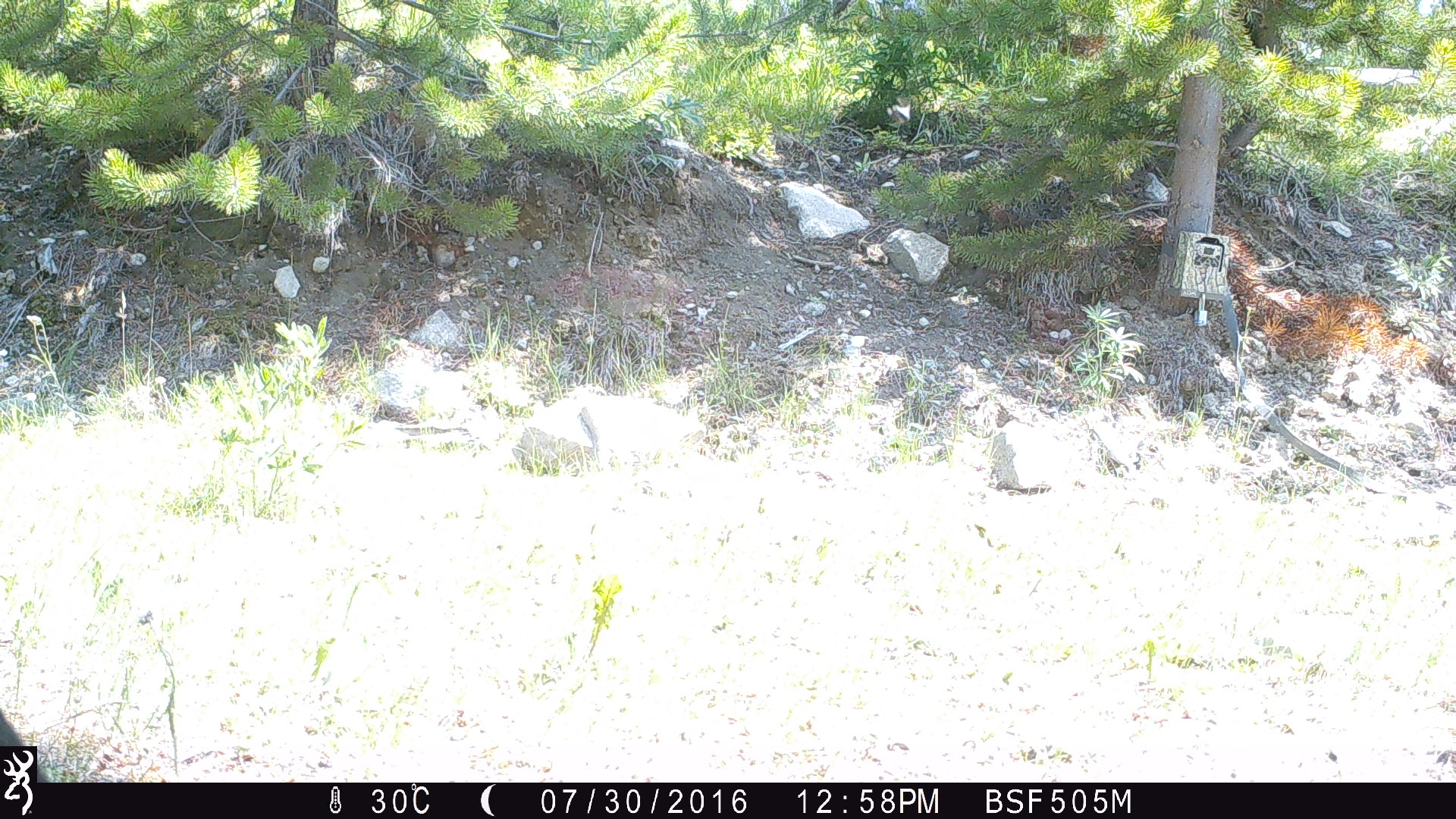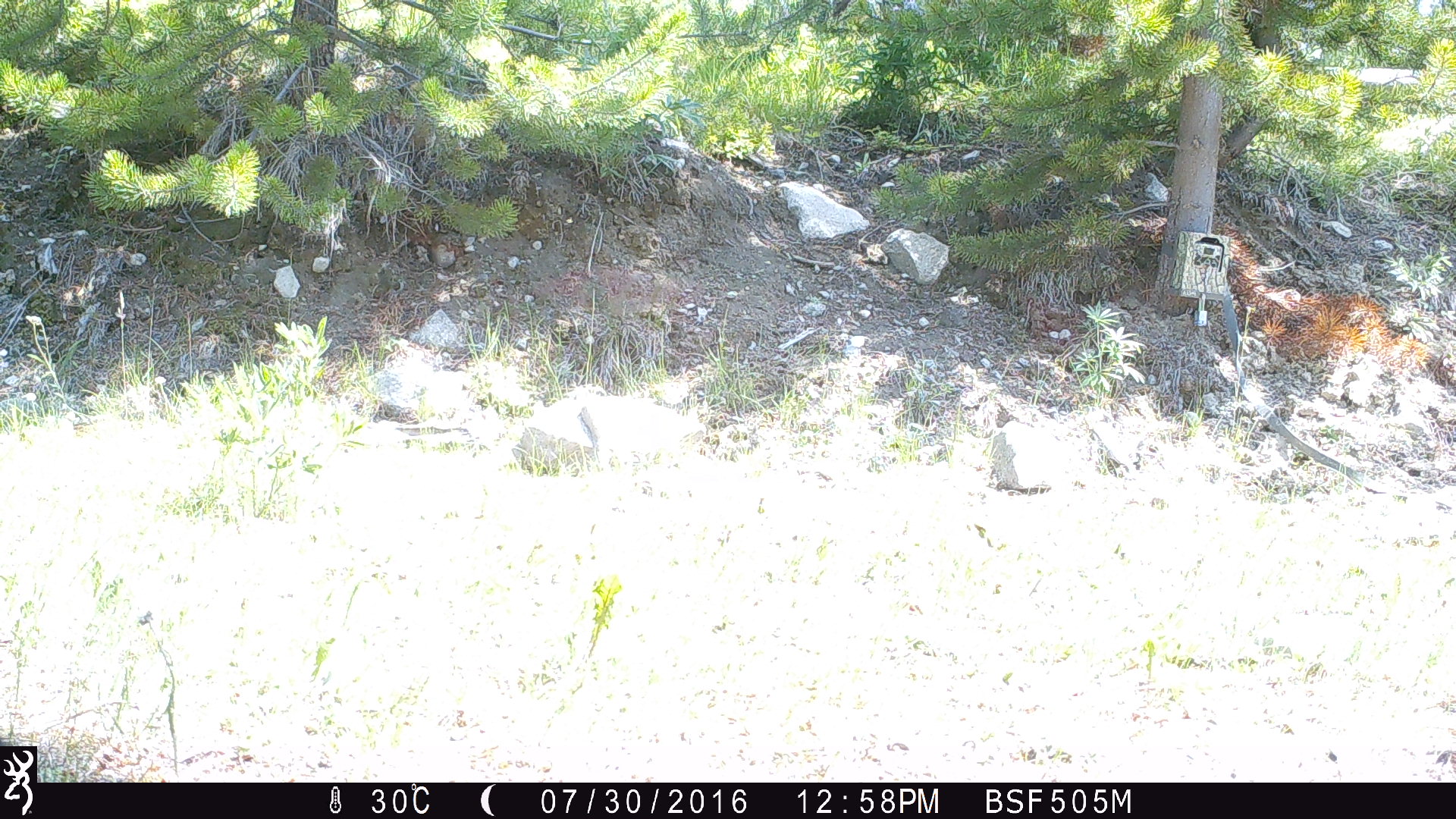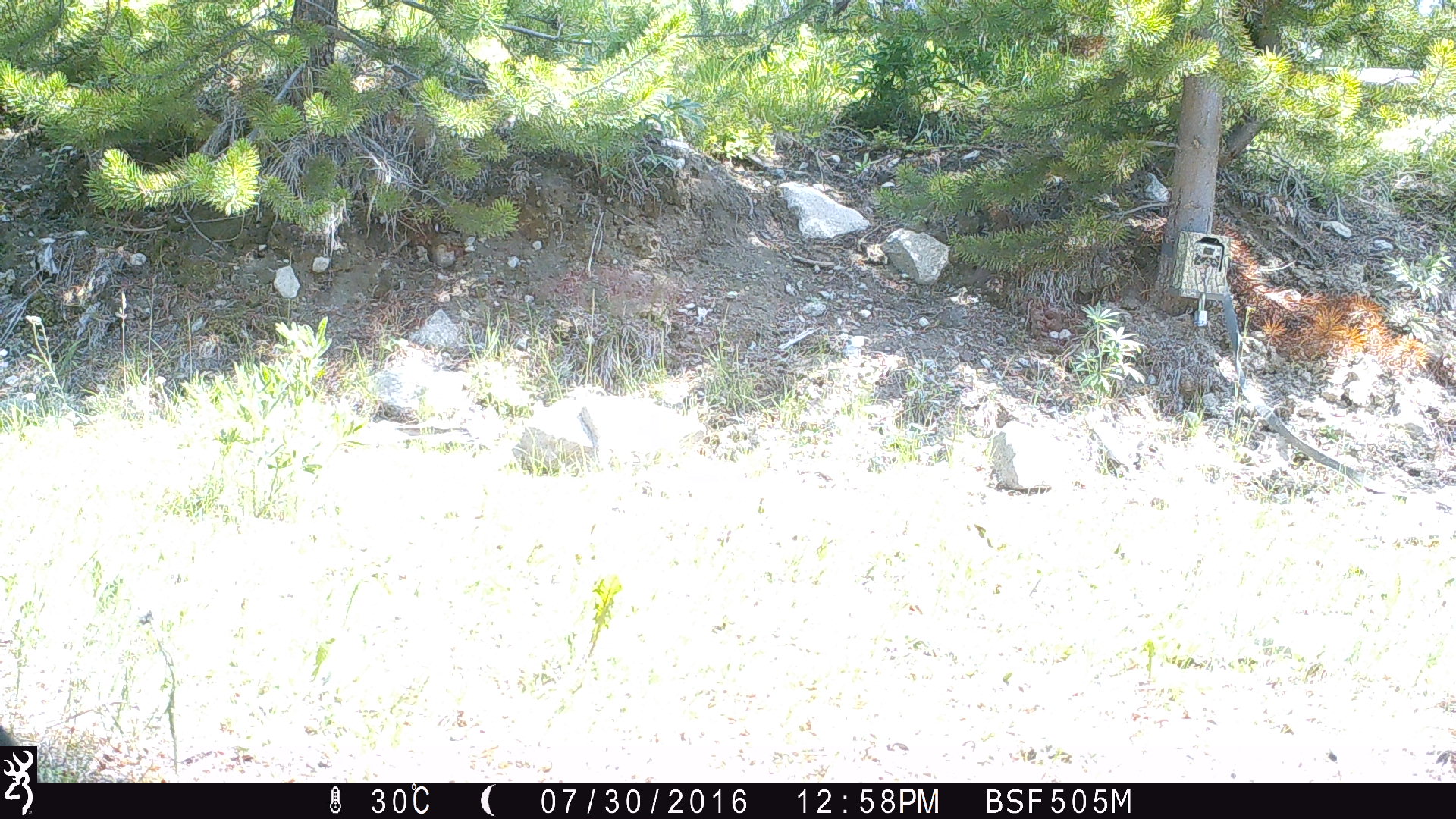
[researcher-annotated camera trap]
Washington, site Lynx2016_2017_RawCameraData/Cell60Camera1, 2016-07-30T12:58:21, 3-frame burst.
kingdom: Animalia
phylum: Chordata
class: Mammalia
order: Artiodactyla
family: Bovidae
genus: Bos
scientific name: Bos taurus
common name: domestic cattle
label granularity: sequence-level